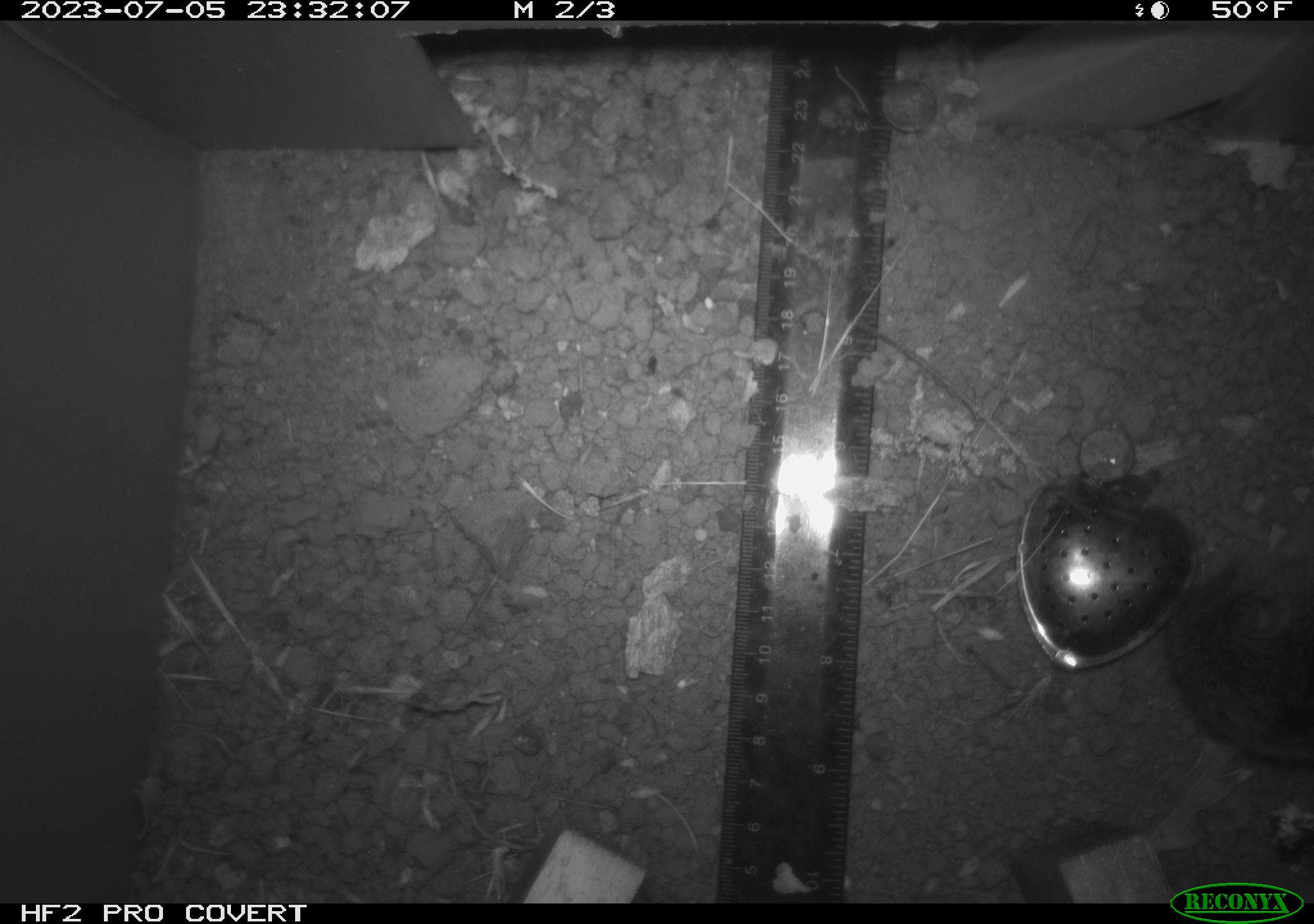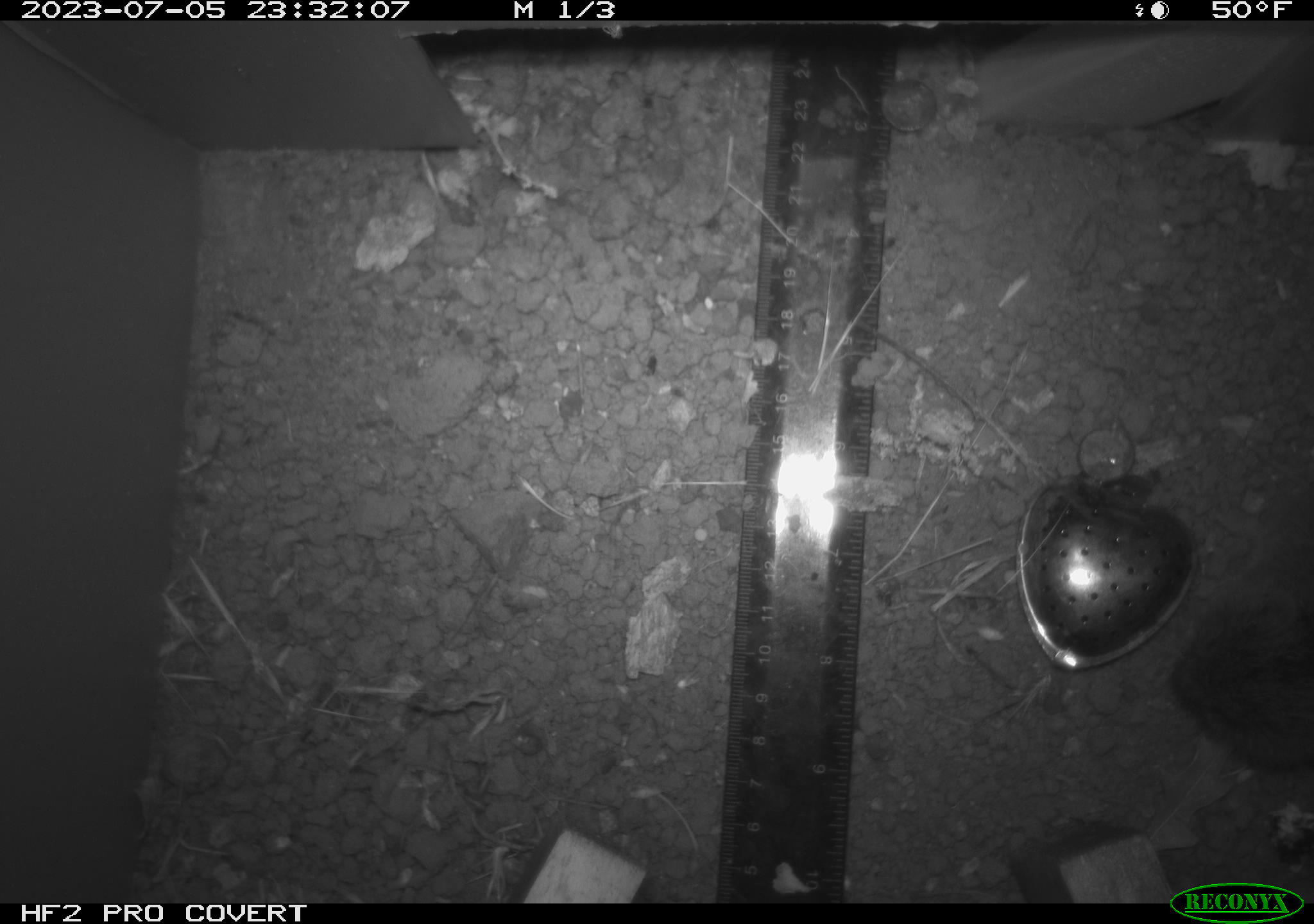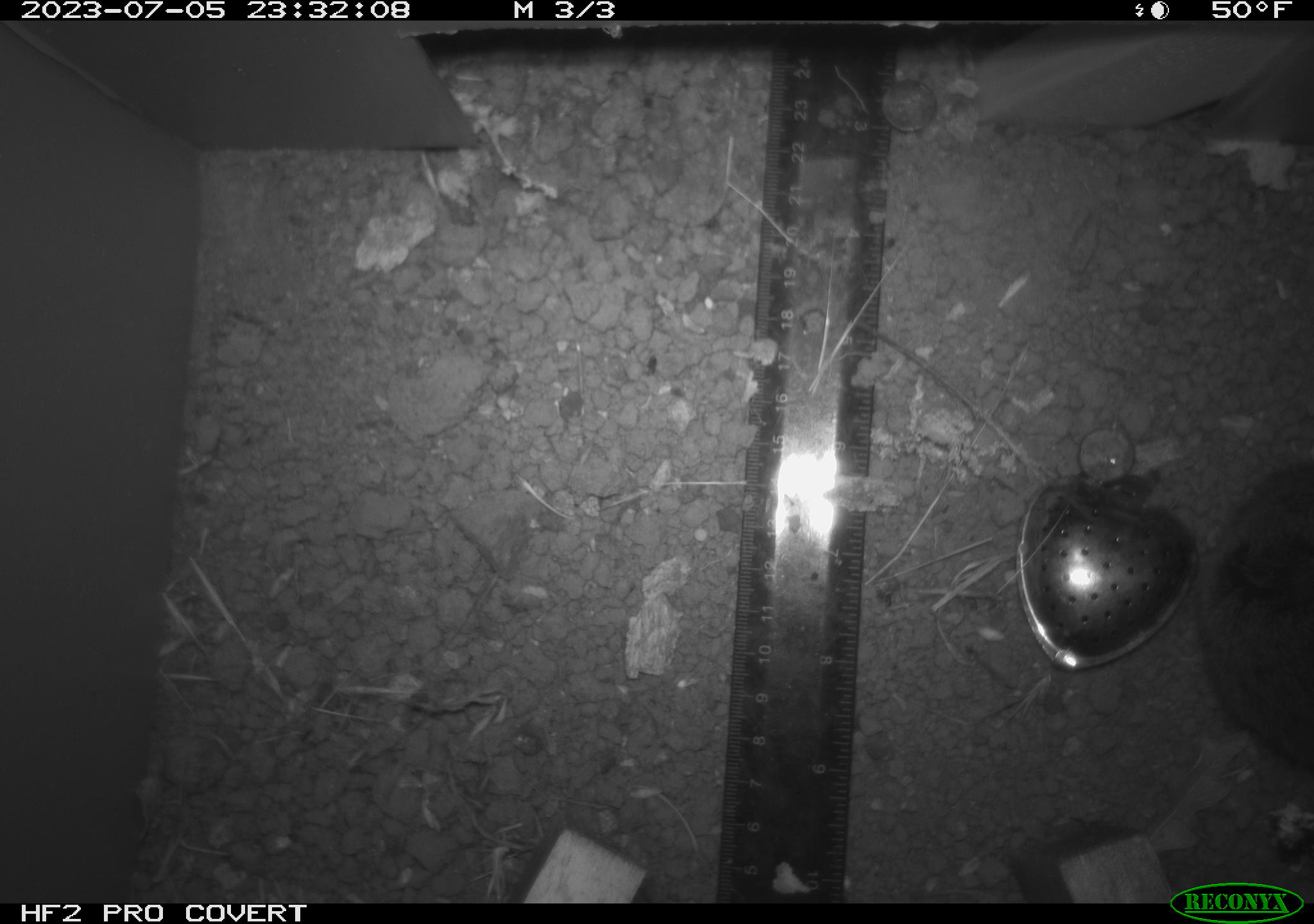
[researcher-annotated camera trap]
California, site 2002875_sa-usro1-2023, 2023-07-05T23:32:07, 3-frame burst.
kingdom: Animalia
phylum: Chordata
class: Mammalia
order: Rodentia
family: Cricetidae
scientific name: Arvicolinae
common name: voles, lemmings, and muskrats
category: arvicolinae subfamily